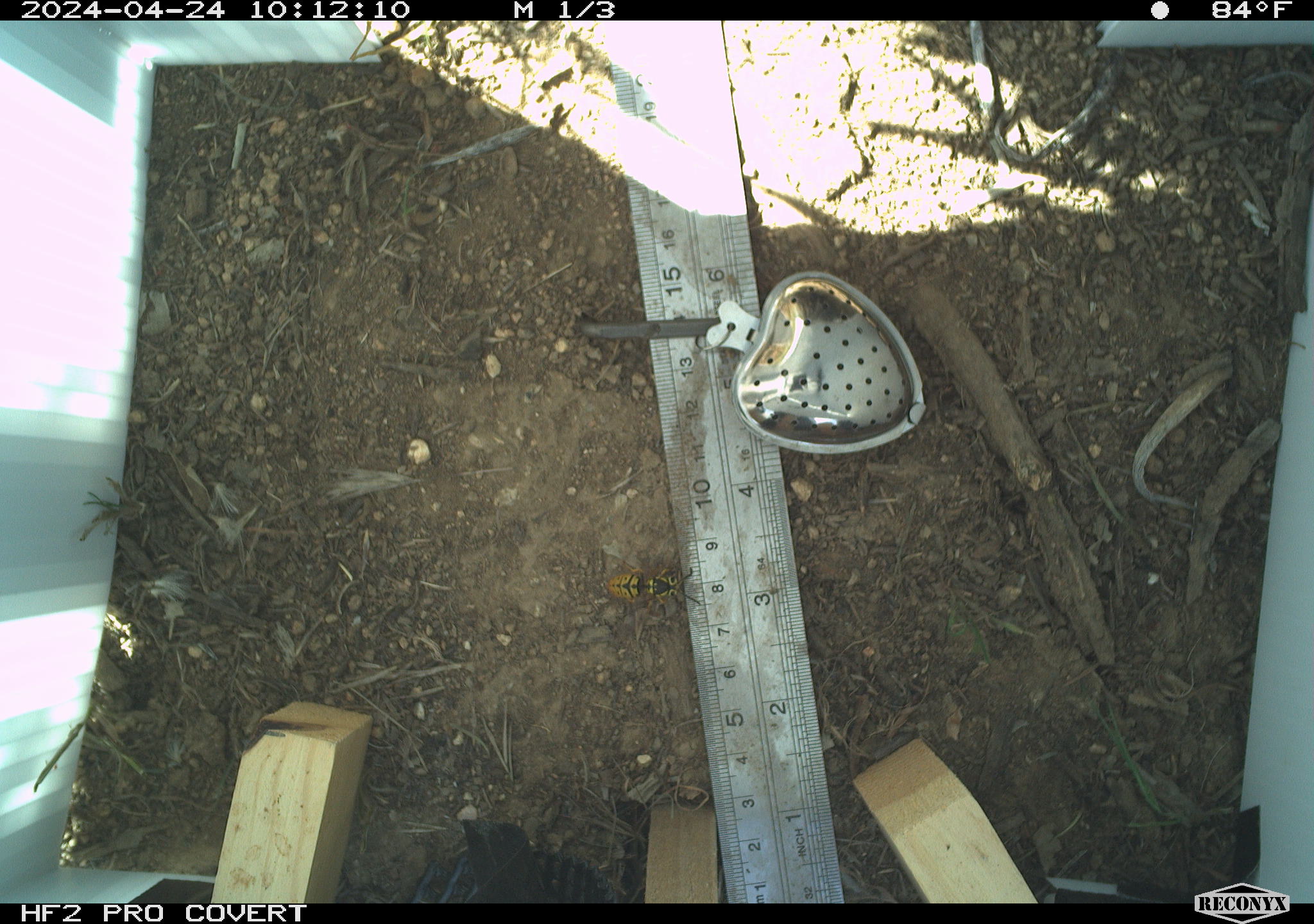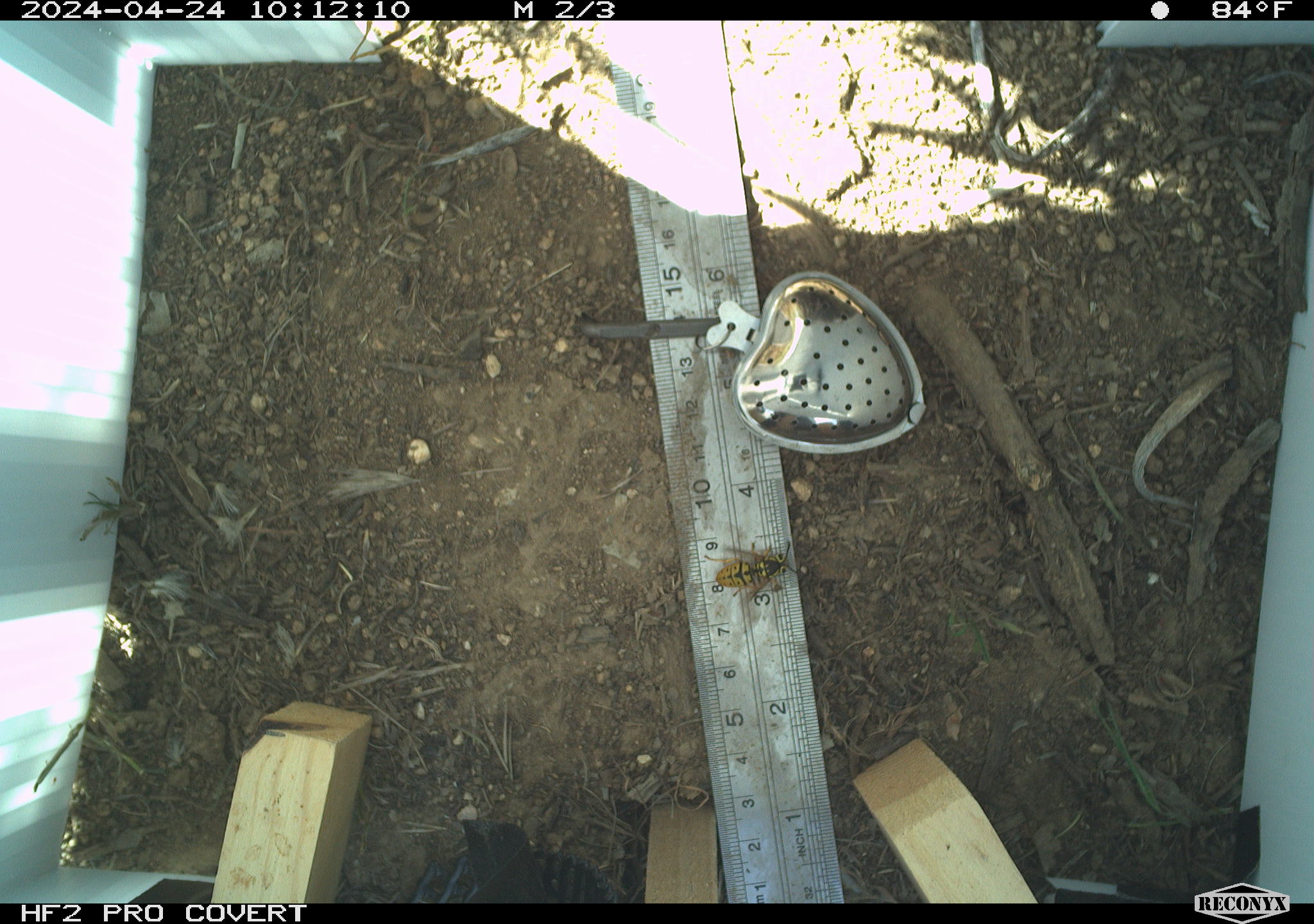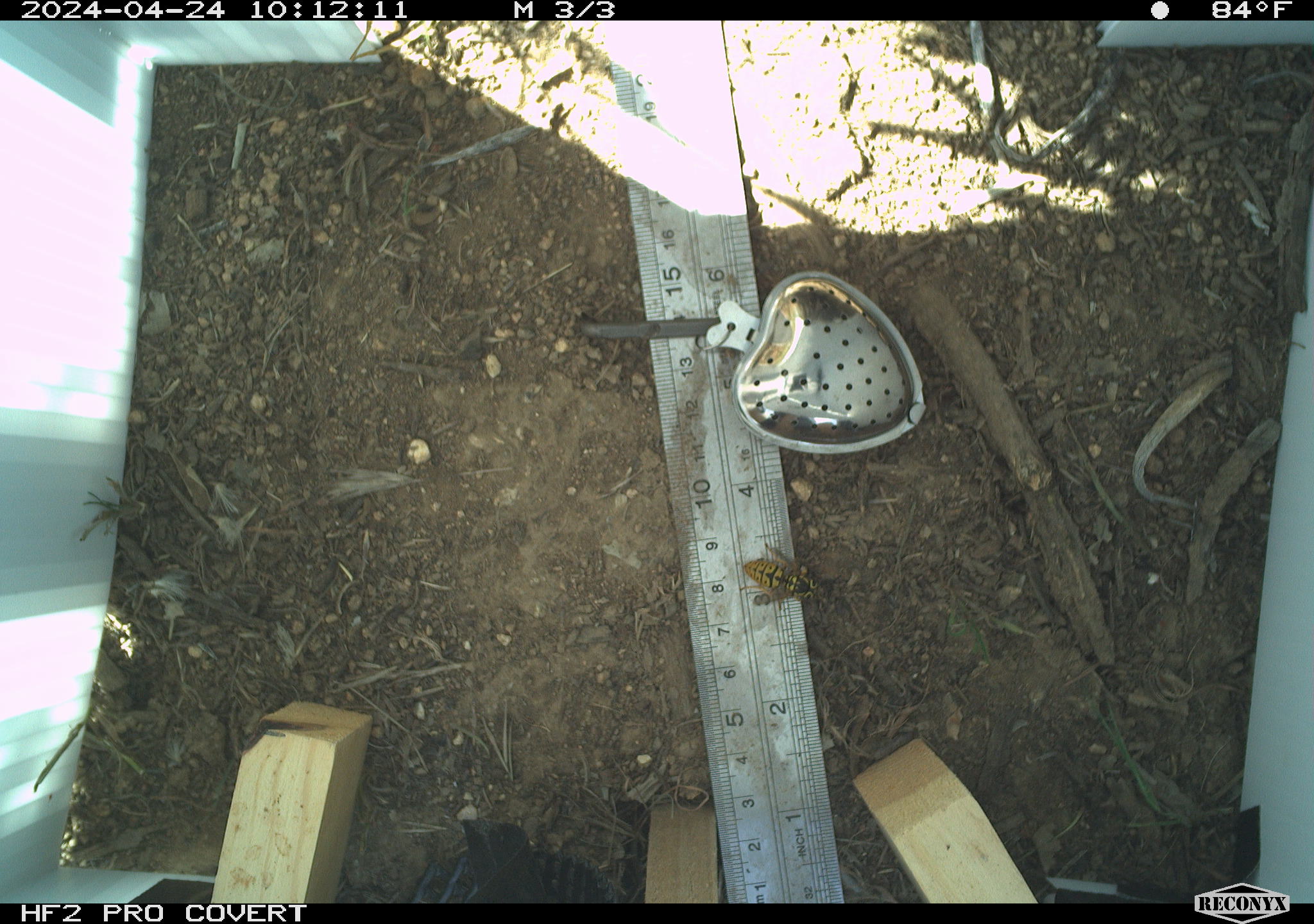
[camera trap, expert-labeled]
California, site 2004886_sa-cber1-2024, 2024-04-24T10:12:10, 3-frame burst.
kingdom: Animalia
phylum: Arthropoda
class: Insecta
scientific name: Insecta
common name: insect